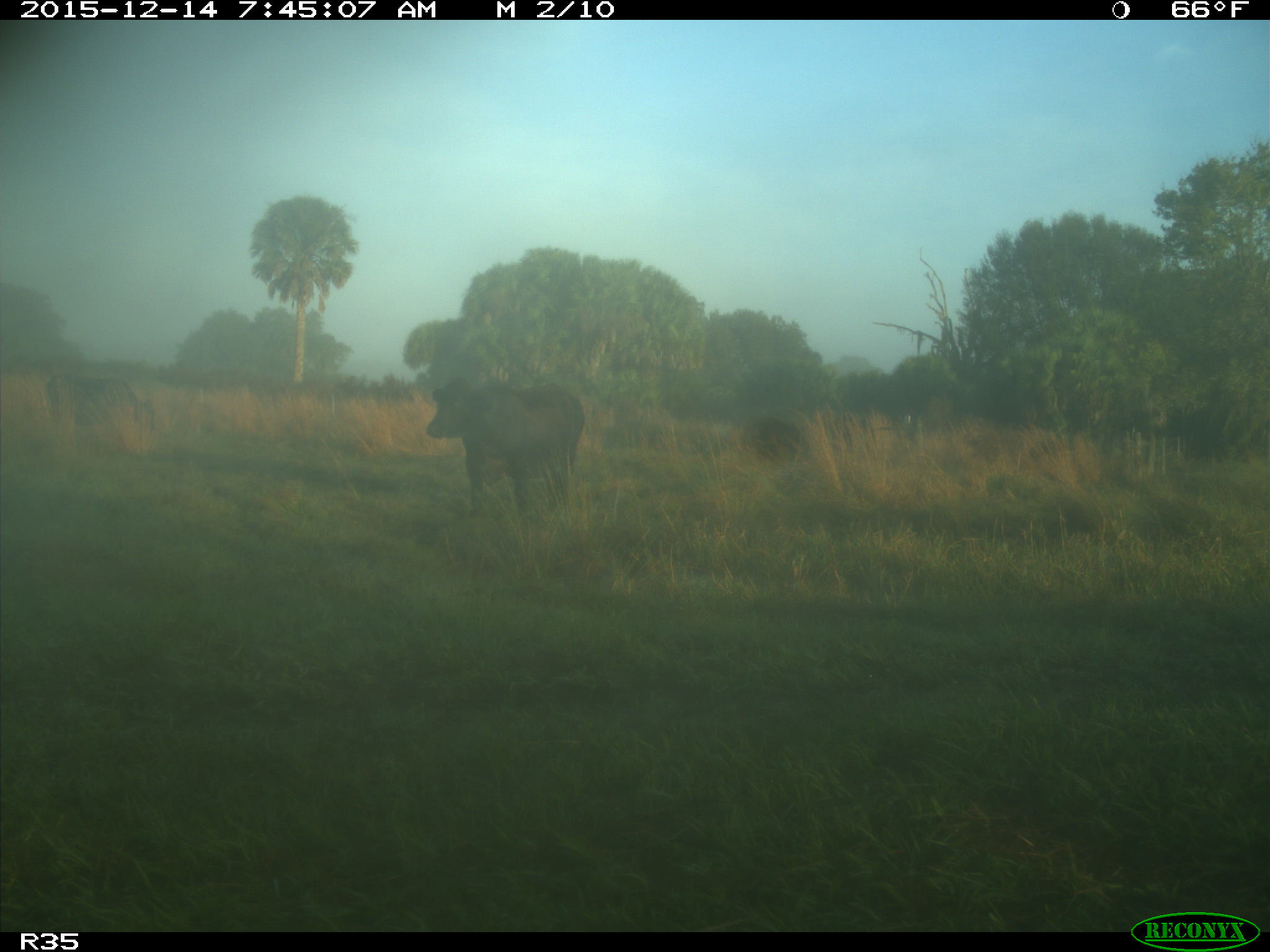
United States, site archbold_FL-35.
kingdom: Animalia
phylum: Chordata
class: Mammalia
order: Artiodactyla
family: Bovidae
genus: Bos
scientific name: Bos taurus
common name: domestic cow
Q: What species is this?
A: Bos taurus (domestic cow).